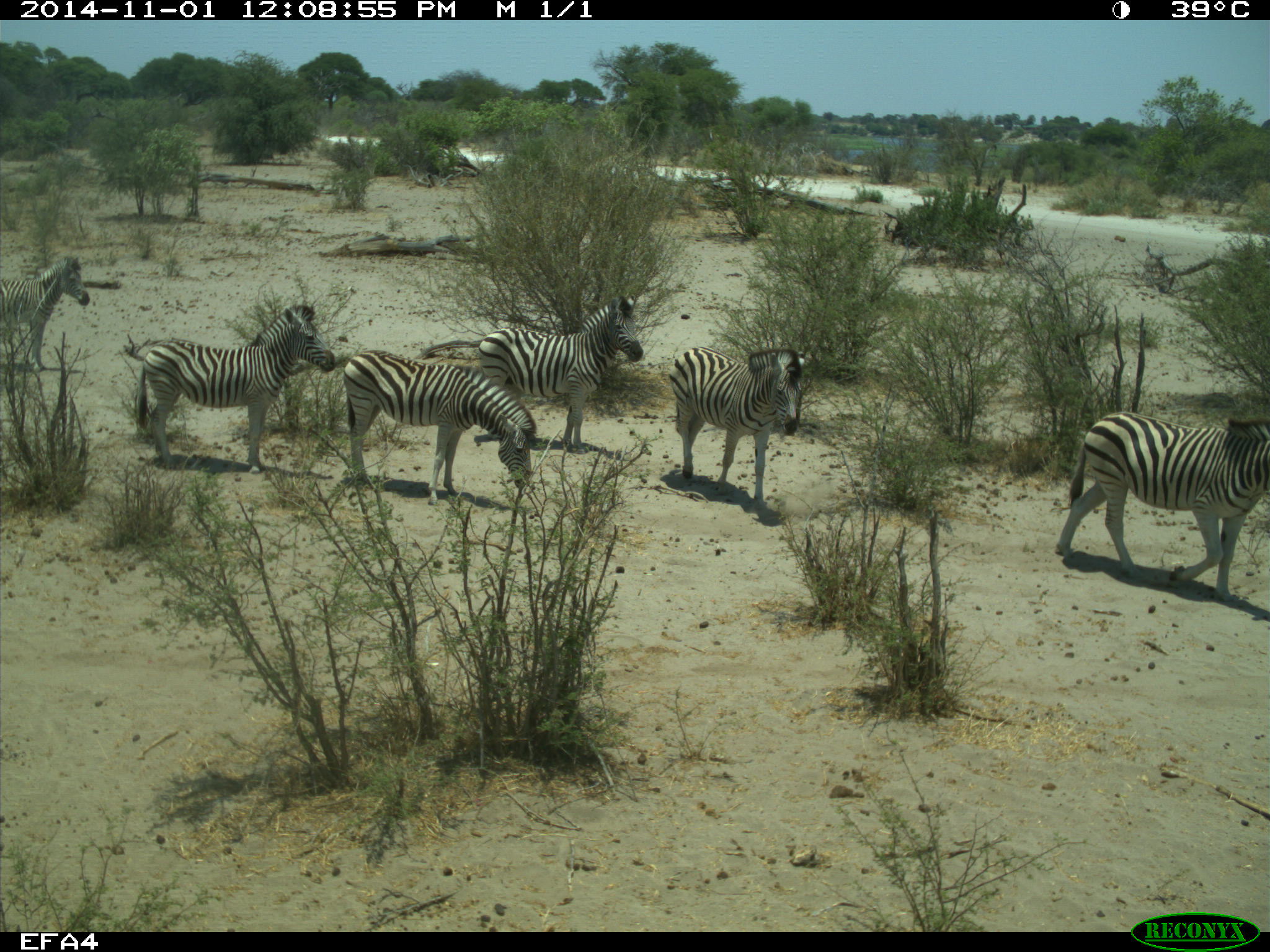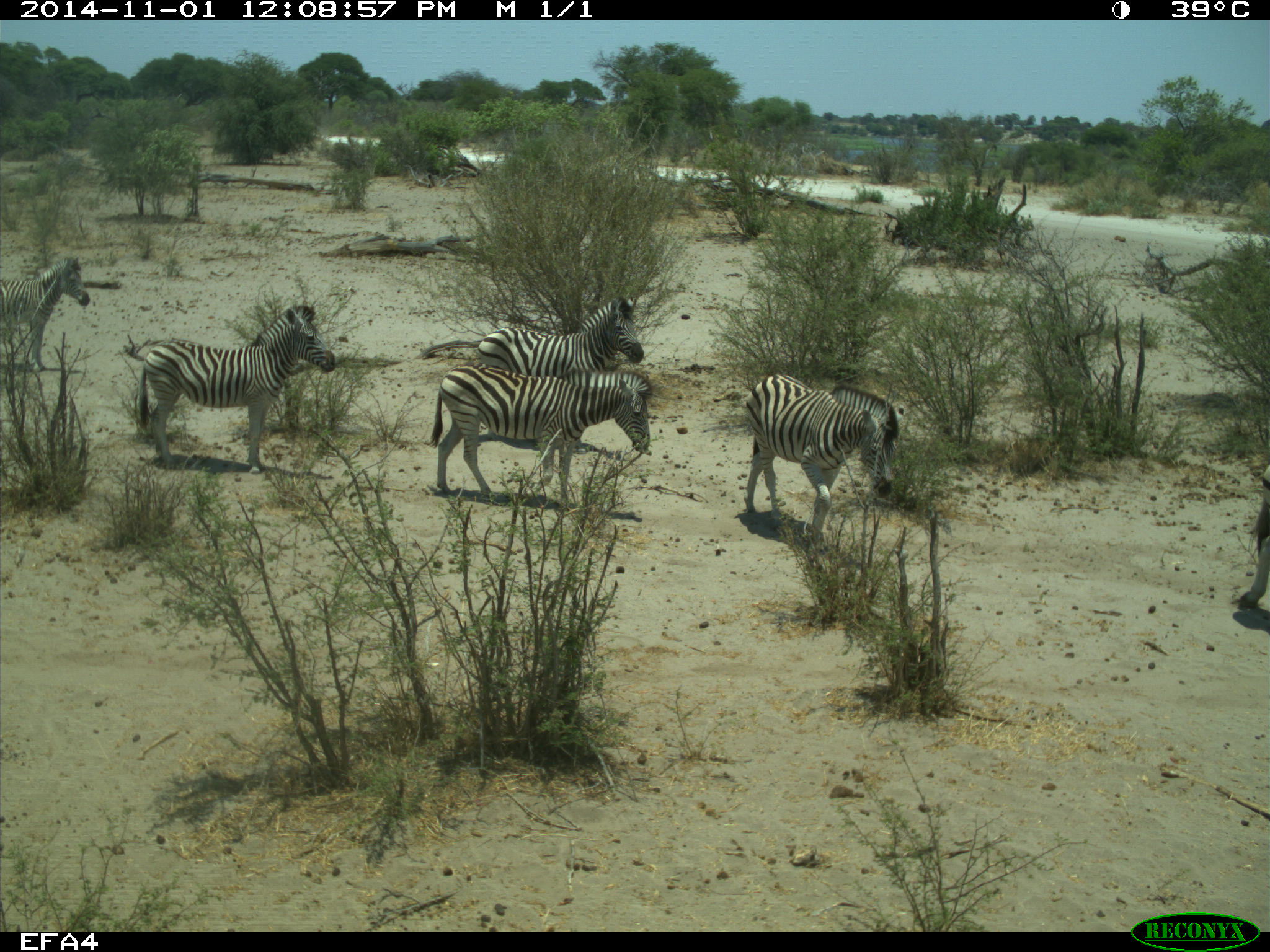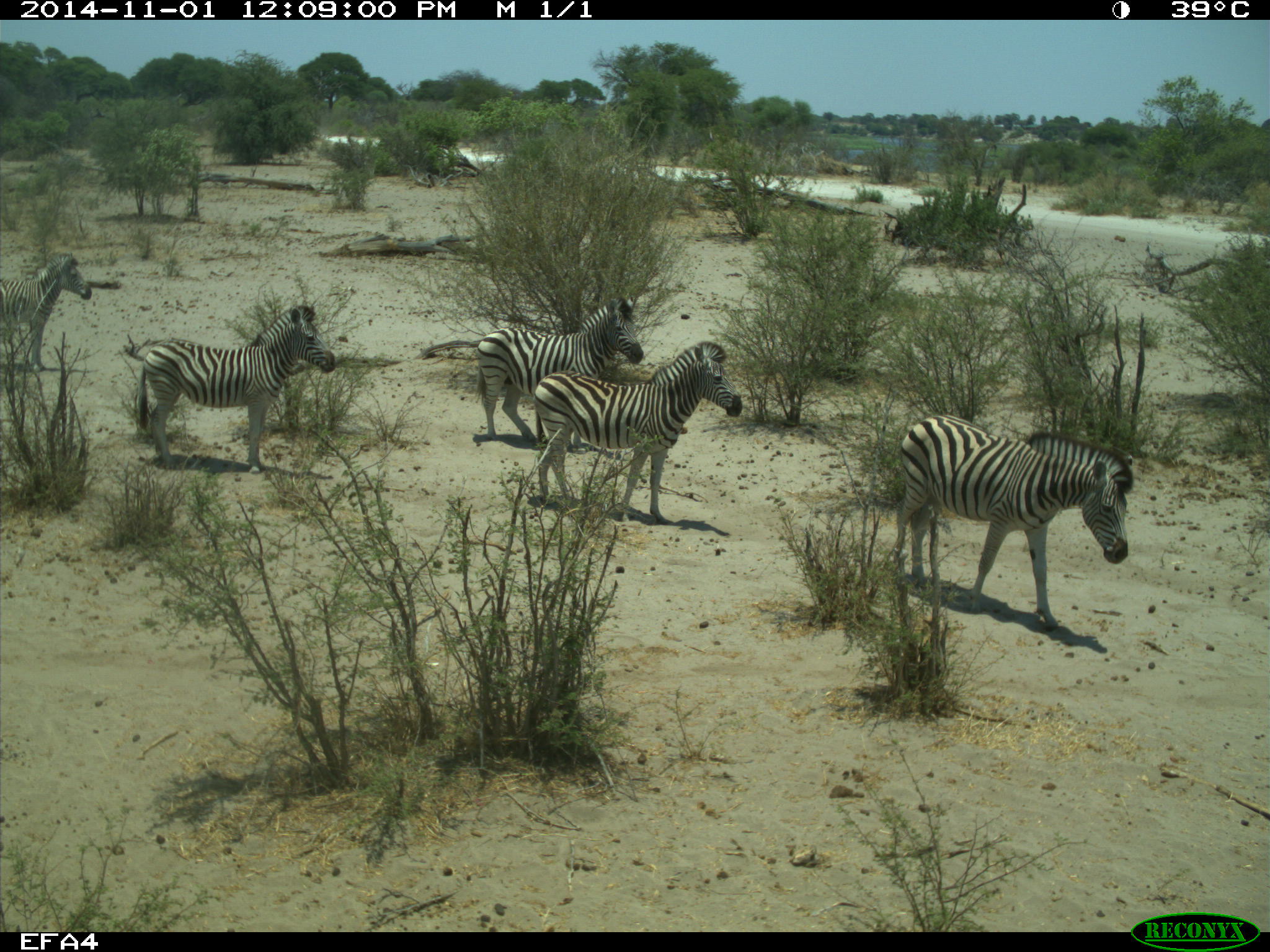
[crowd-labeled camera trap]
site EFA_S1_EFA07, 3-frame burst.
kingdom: Animalia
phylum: Chordata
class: Mammalia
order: Perissodactyla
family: Equidae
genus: Equus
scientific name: Equus quagga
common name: plains zebra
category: zebraplains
Zebraplains (plains zebra) (Equus quagga), count 6. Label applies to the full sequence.